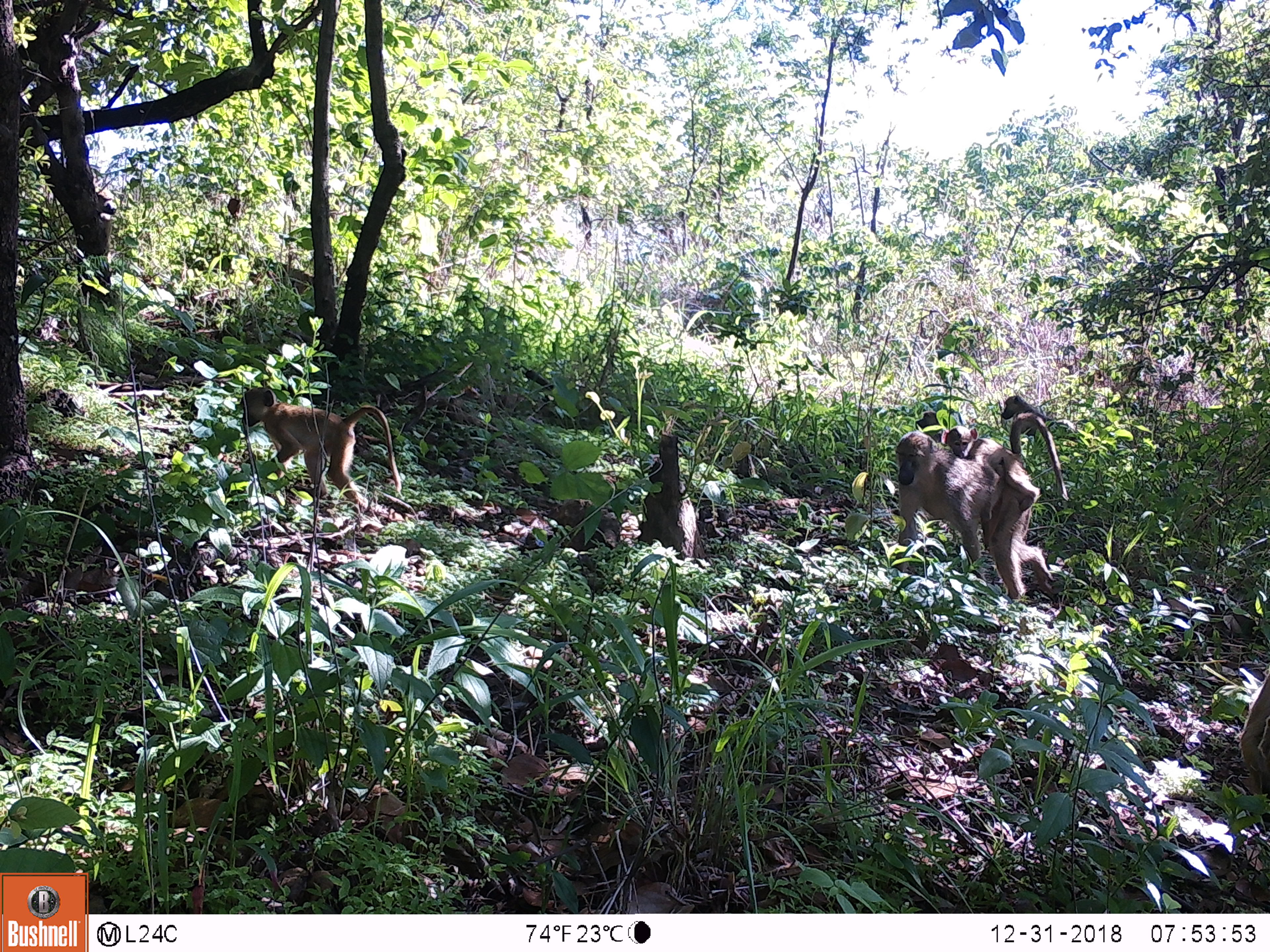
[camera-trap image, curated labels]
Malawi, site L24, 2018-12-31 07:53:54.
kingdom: Animalia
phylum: Chordata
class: Mammalia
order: Primates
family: Cercopithecidae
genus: Papio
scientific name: Papio cynocephalus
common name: yellow baboon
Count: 4.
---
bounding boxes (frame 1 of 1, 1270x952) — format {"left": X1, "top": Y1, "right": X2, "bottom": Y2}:
yellow baboon: {"left": 865, "top": 414, "right": 1062, "bottom": 599}; {"left": 231, "top": 377, "right": 408, "bottom": 529}; {"left": 936, "top": 419, "right": 1042, "bottom": 512}; {"left": 1000, "top": 387, "right": 1091, "bottom": 444}